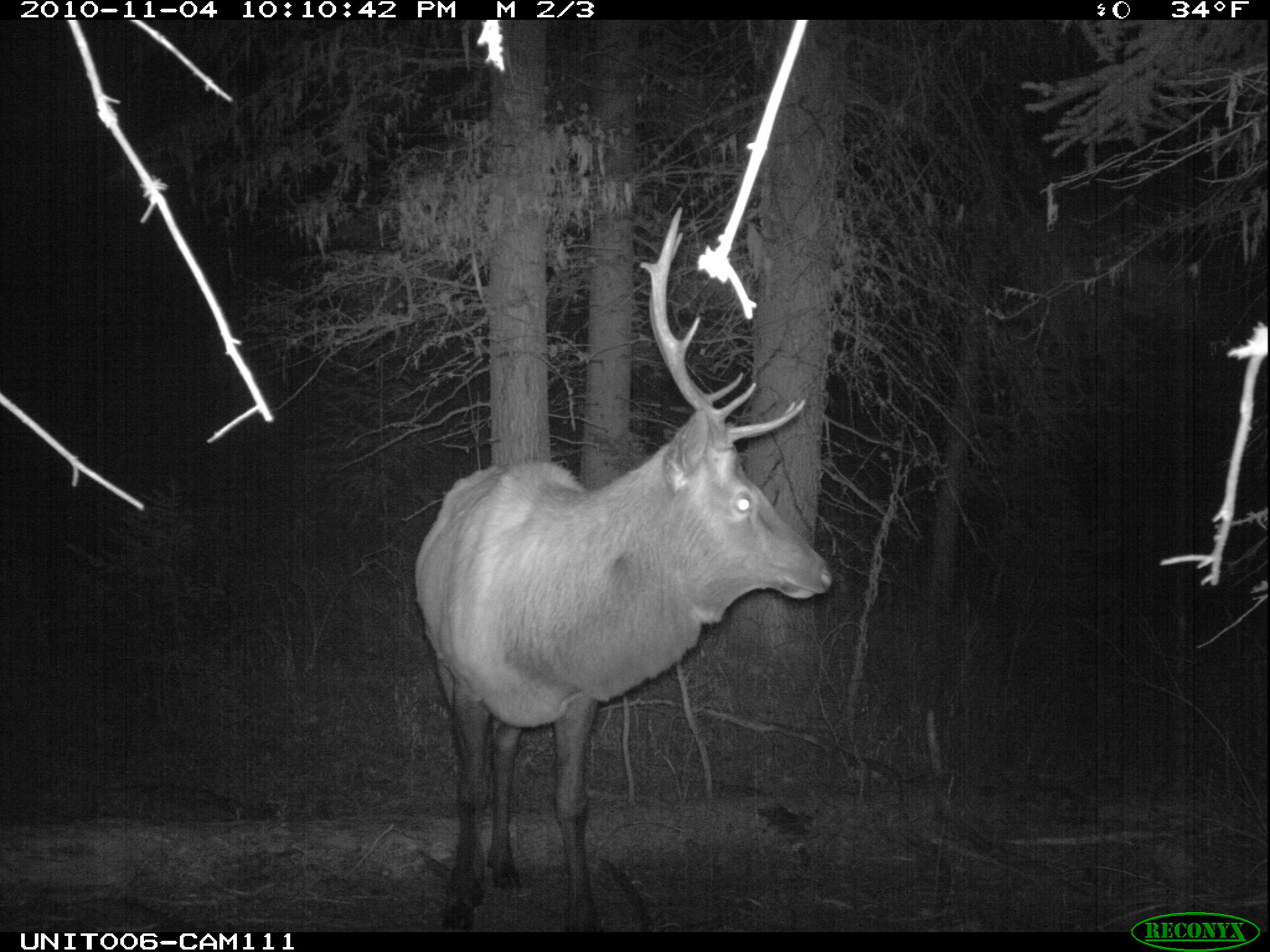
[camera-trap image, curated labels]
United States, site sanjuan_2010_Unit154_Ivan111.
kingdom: Animalia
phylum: Chordata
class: Mammalia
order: Artiodactyla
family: Cervidae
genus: Cervus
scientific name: Cervus elaphus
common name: red deer